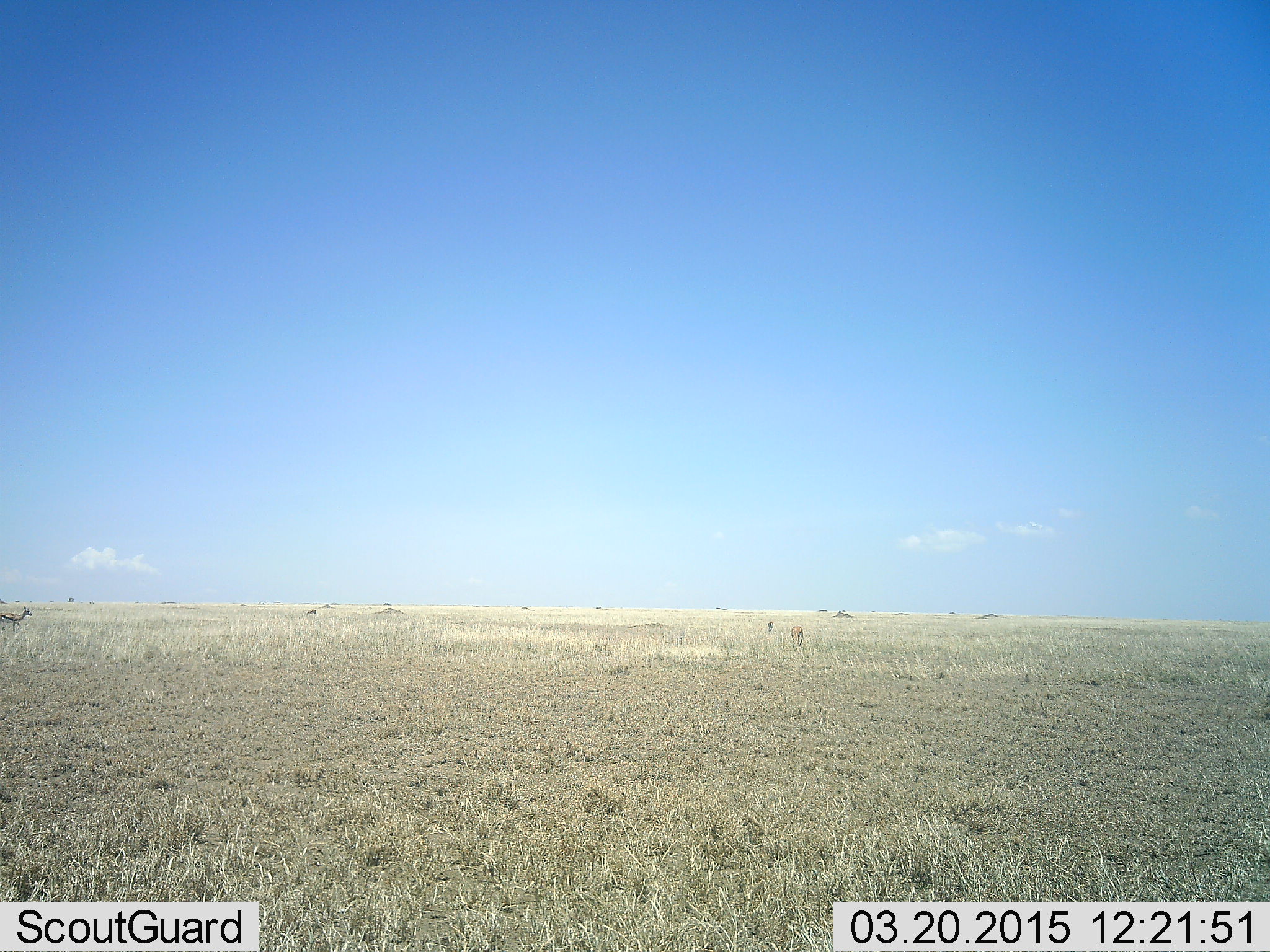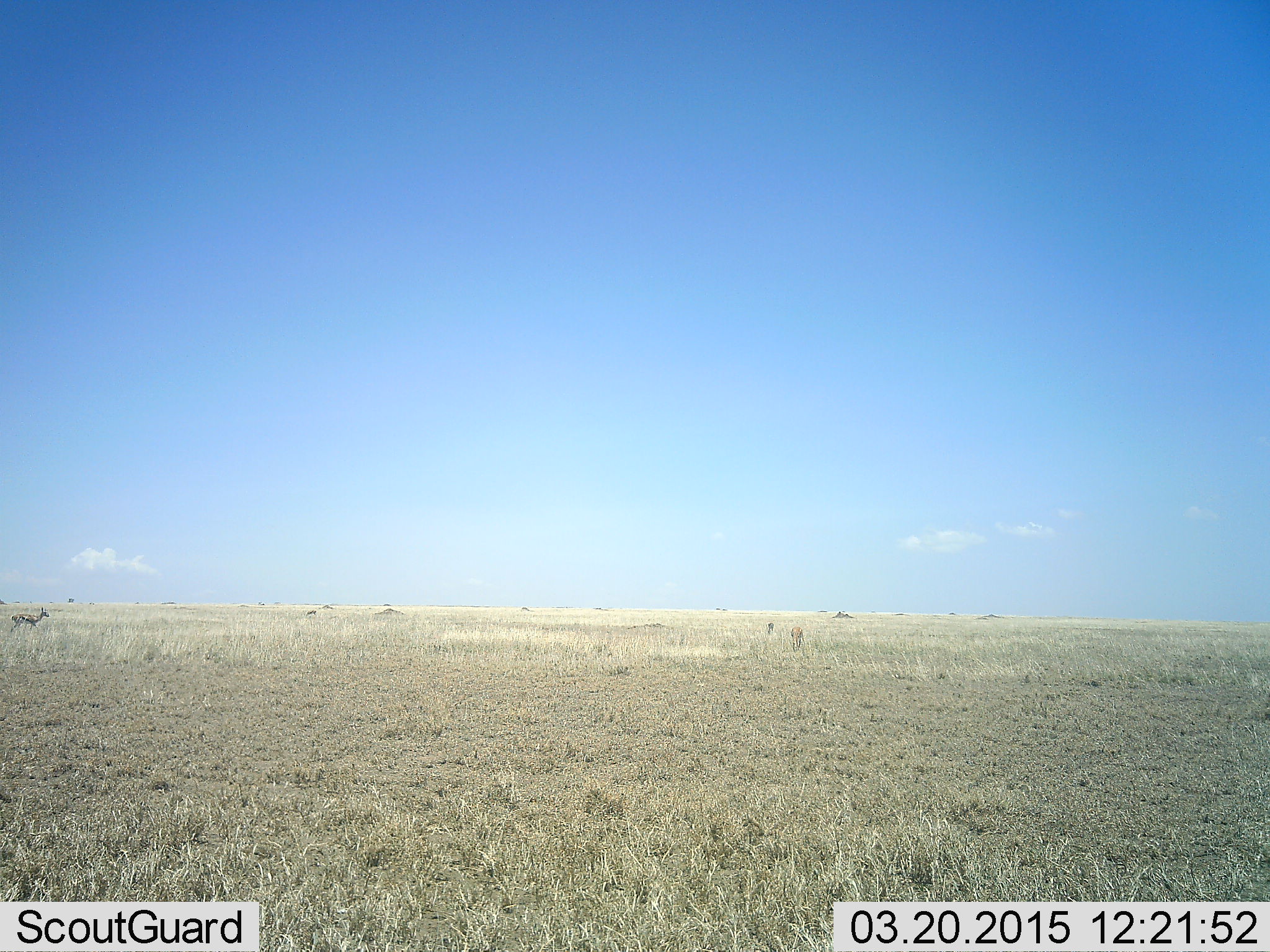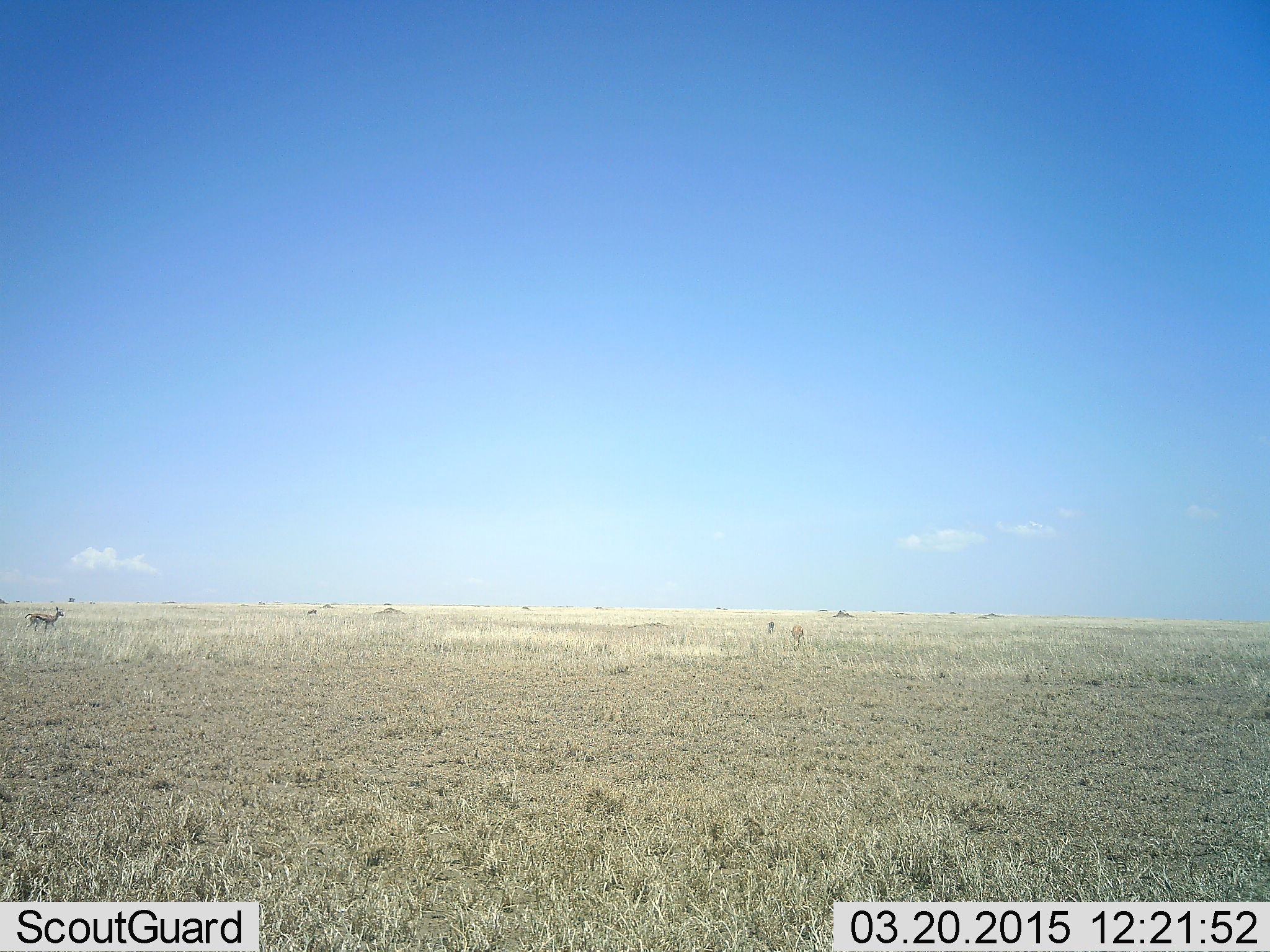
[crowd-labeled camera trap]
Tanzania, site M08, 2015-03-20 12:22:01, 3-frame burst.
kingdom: Animalia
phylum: Chordata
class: Mammalia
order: Artiodactyla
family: Bovidae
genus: Eudorcas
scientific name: Eudorcas thomsonii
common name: thomson's gazelle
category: gazellethomsons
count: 1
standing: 40%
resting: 0%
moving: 90%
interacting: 0%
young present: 0%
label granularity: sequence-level